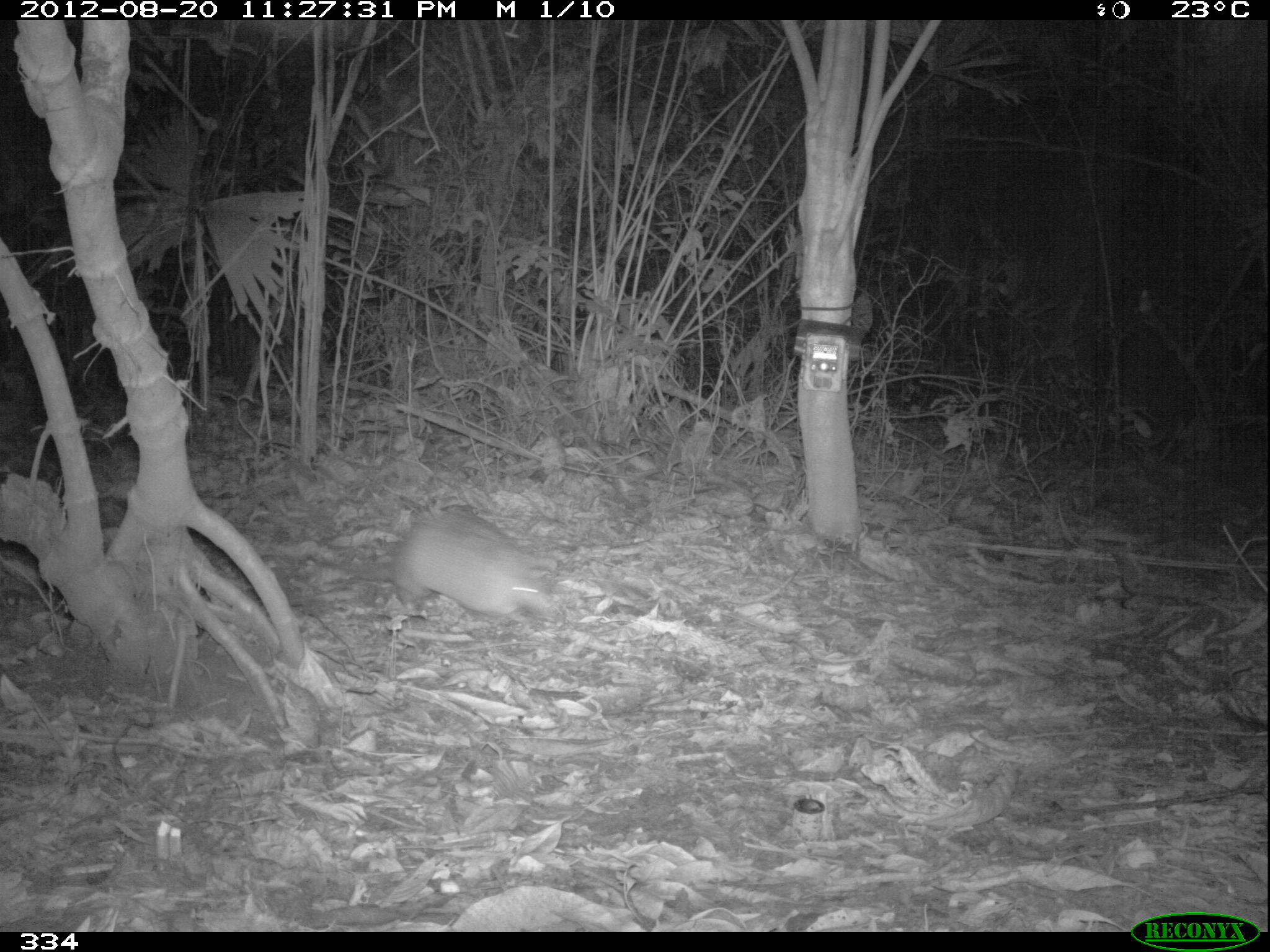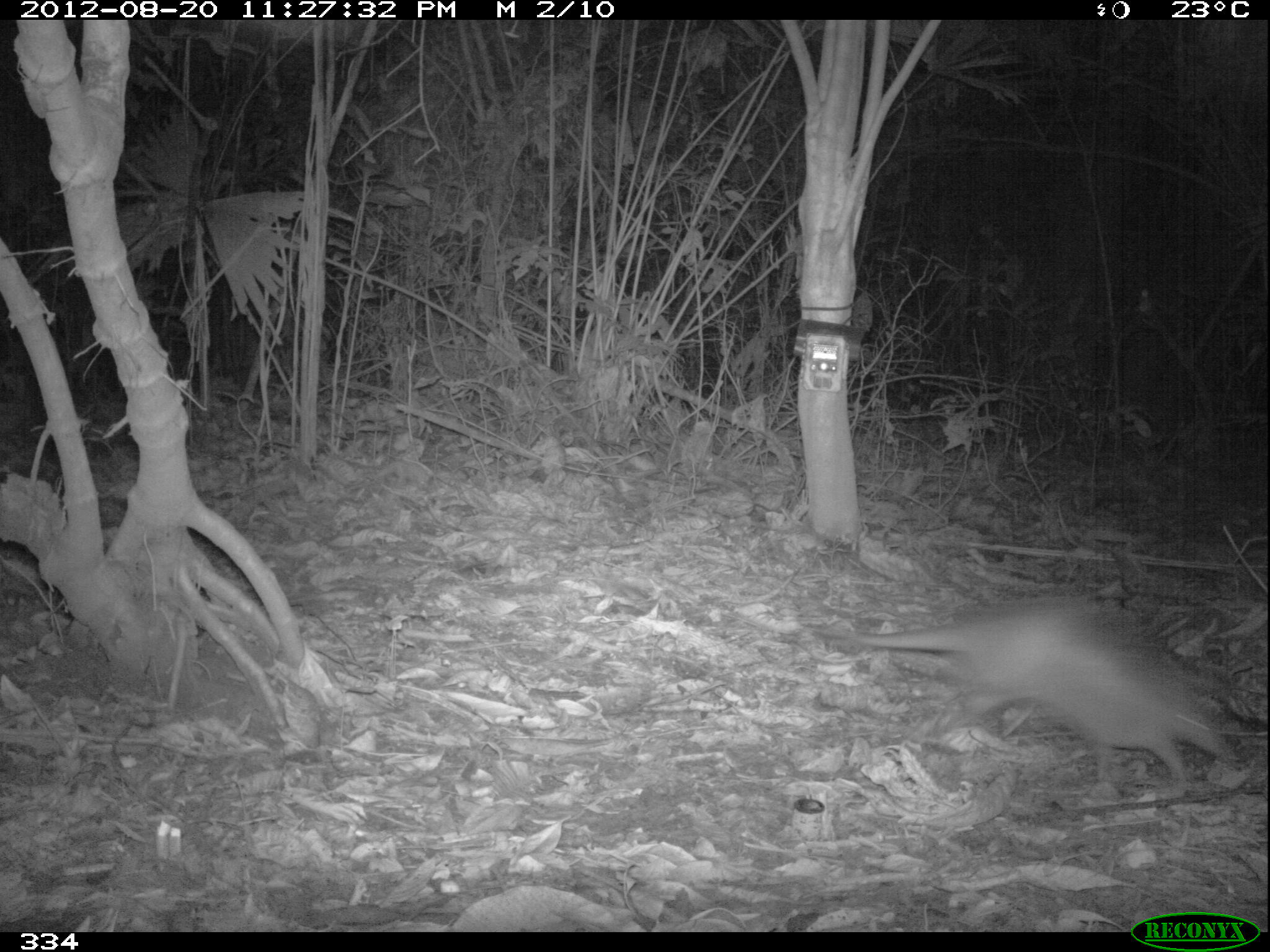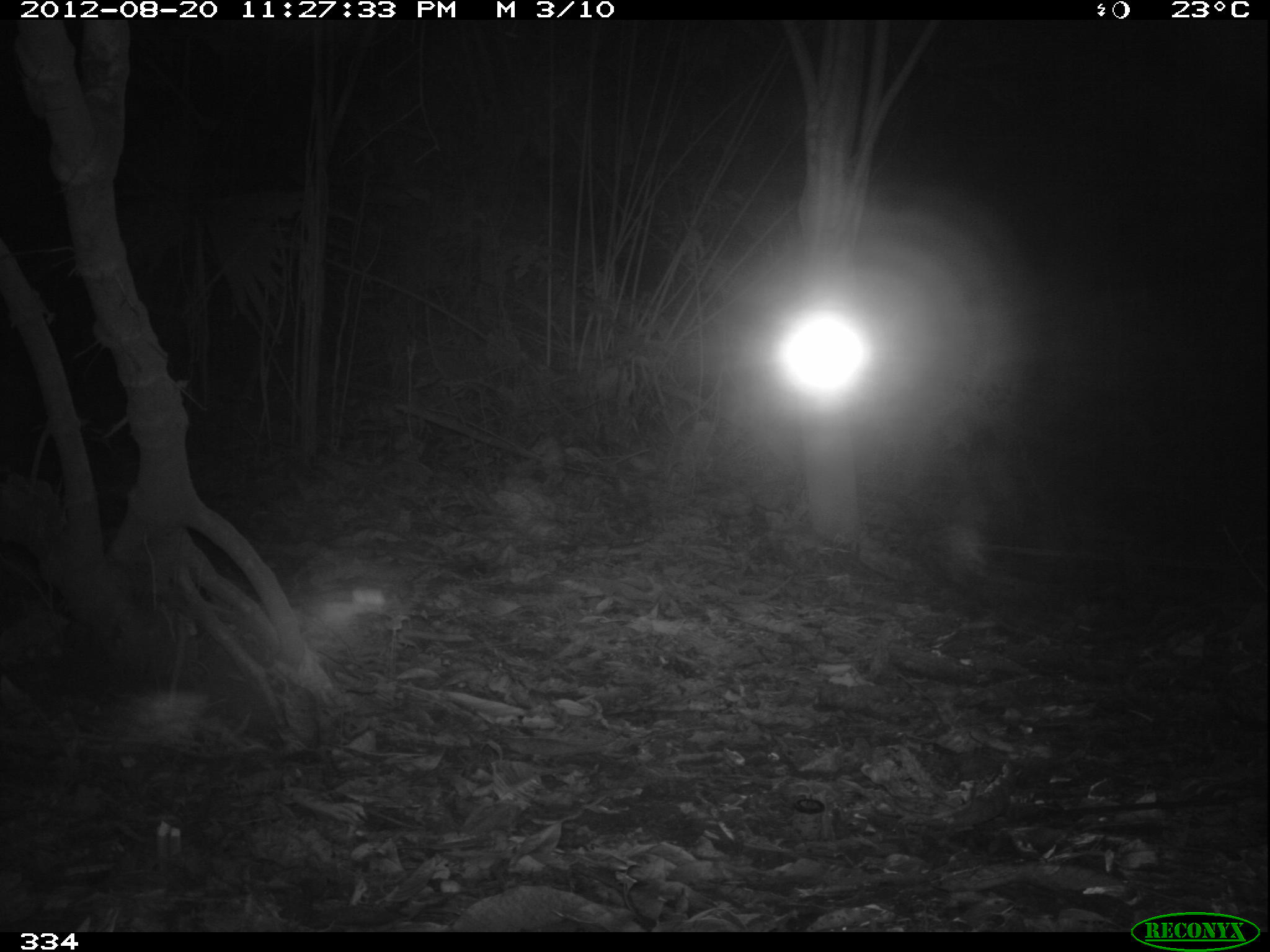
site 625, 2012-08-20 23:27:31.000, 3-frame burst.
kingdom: Animalia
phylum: Chordata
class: Mammalia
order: Cingulata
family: Dasypodidae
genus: Dasypus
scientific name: Dasypus novemcinctus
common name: nine-banded armadillo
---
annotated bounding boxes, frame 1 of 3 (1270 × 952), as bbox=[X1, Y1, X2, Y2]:
dasypus novemcinctus: bbox=[308, 503, 560, 622]